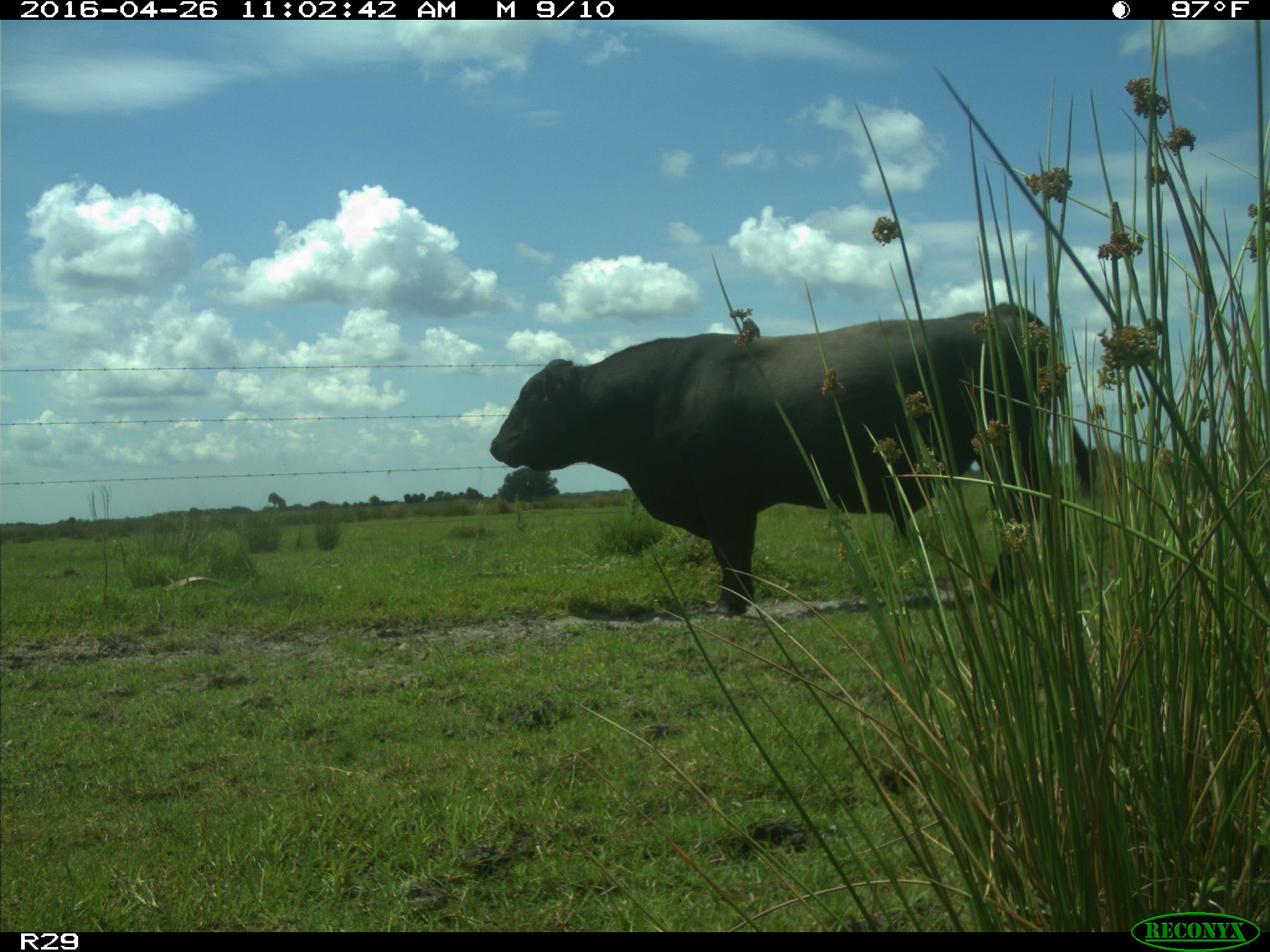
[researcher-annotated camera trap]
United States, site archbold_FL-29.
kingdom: Animalia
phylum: Chordata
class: Mammalia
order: Artiodactyla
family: Bovidae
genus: Bos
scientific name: Bos taurus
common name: domestic cow